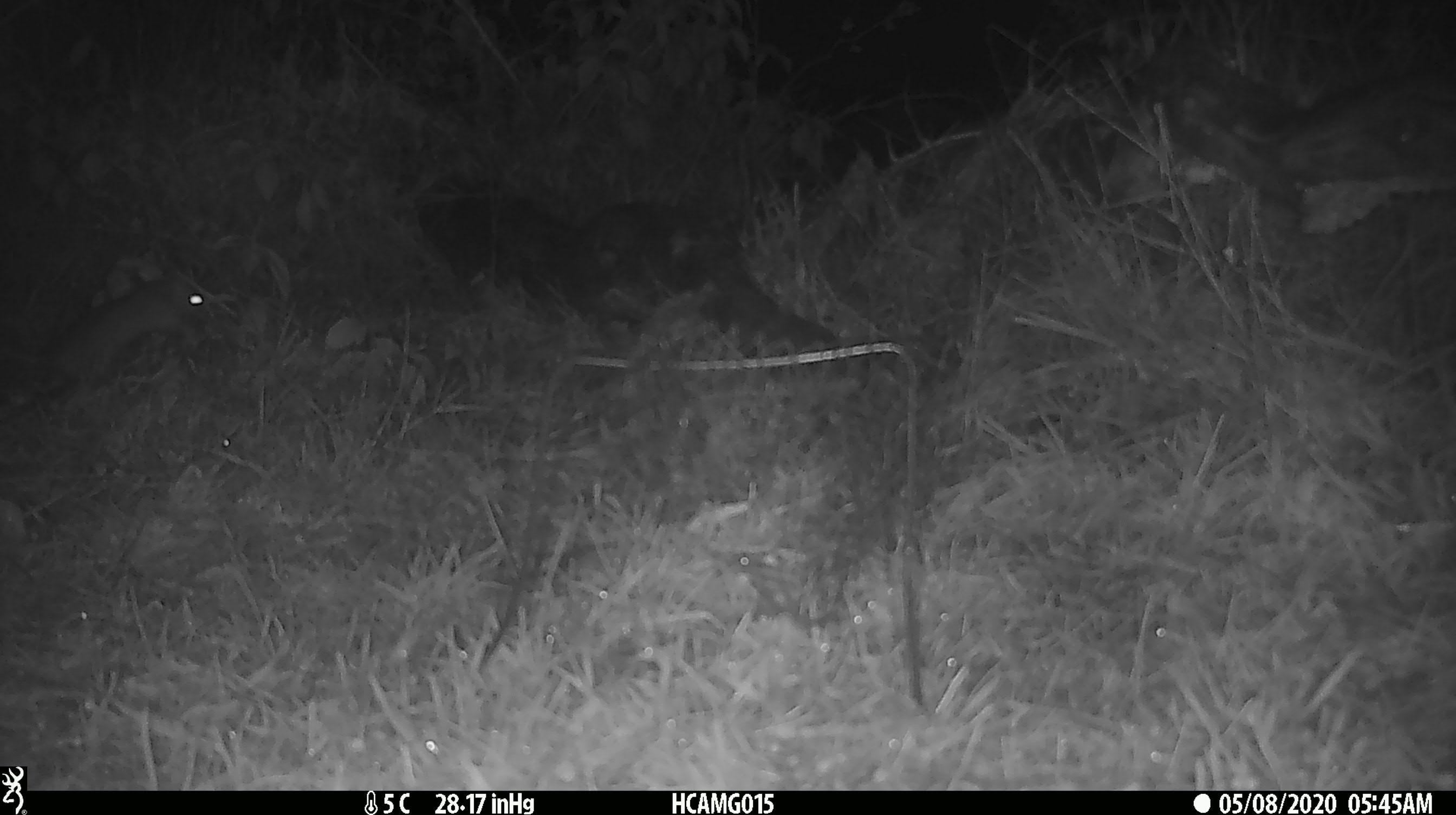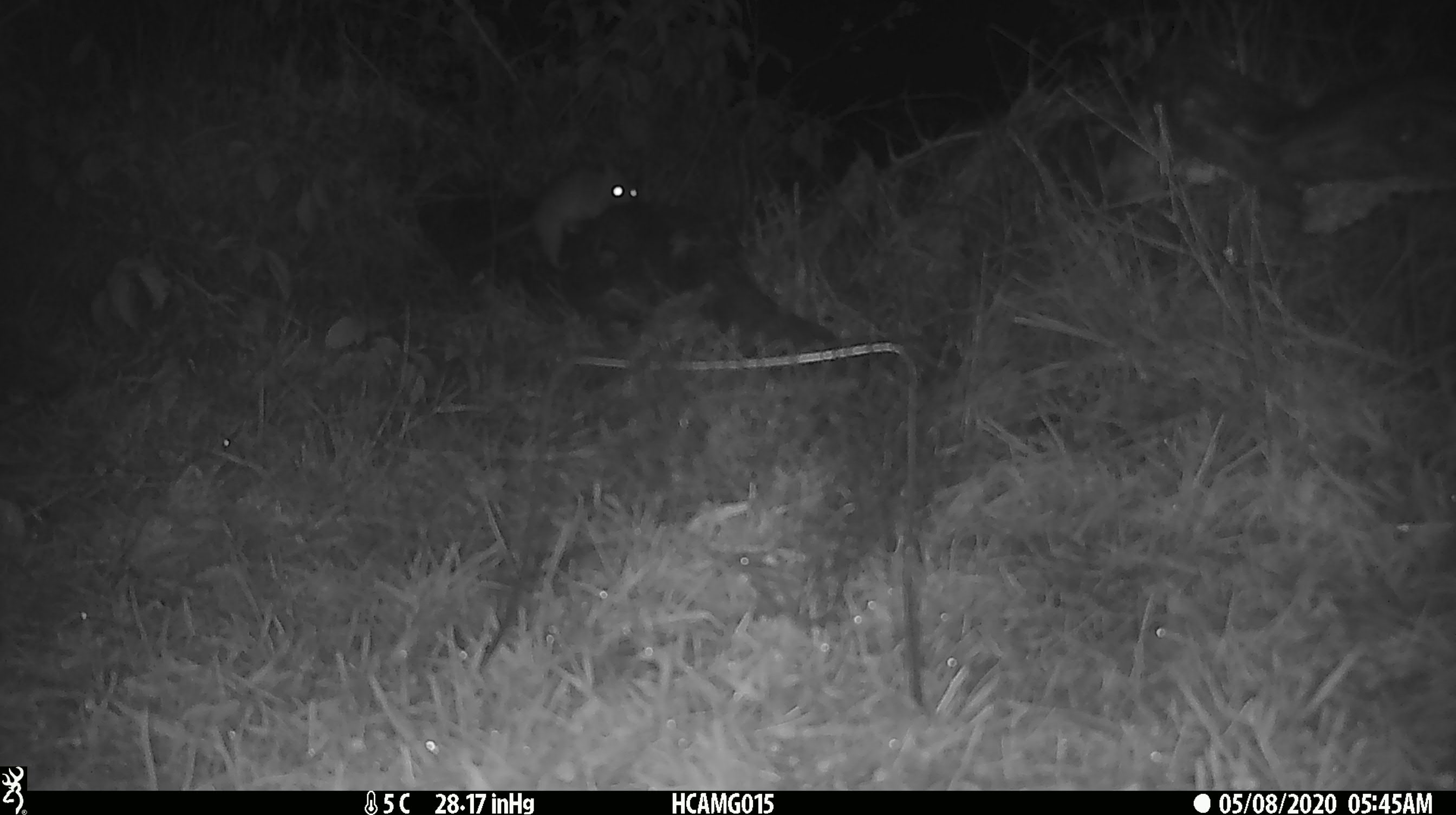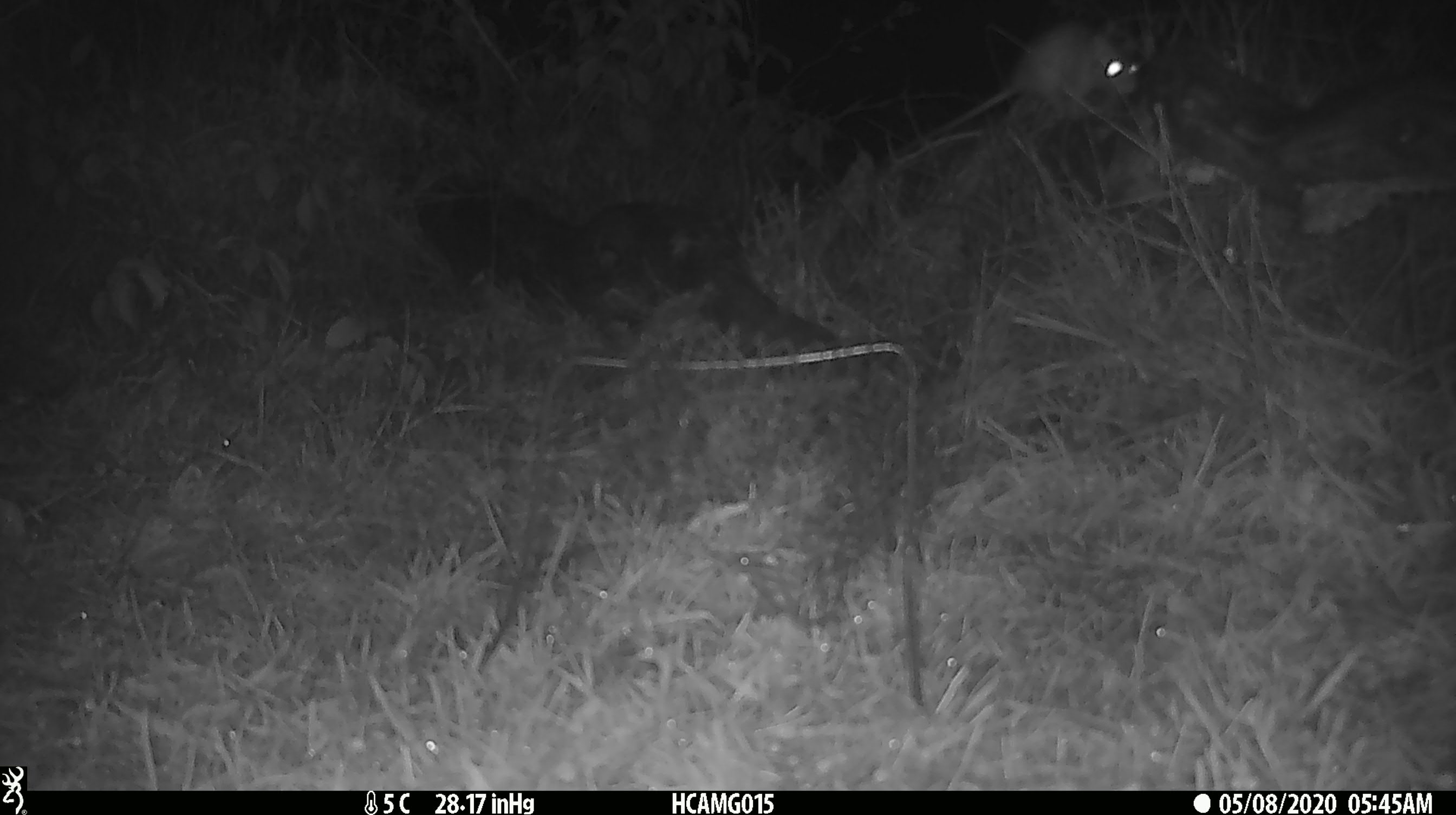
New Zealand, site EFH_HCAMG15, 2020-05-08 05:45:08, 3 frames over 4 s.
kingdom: Animalia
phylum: Chordata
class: Mammalia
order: Rodentia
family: Muridae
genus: Rattus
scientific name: Rattus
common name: rat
Rat (Rattus).